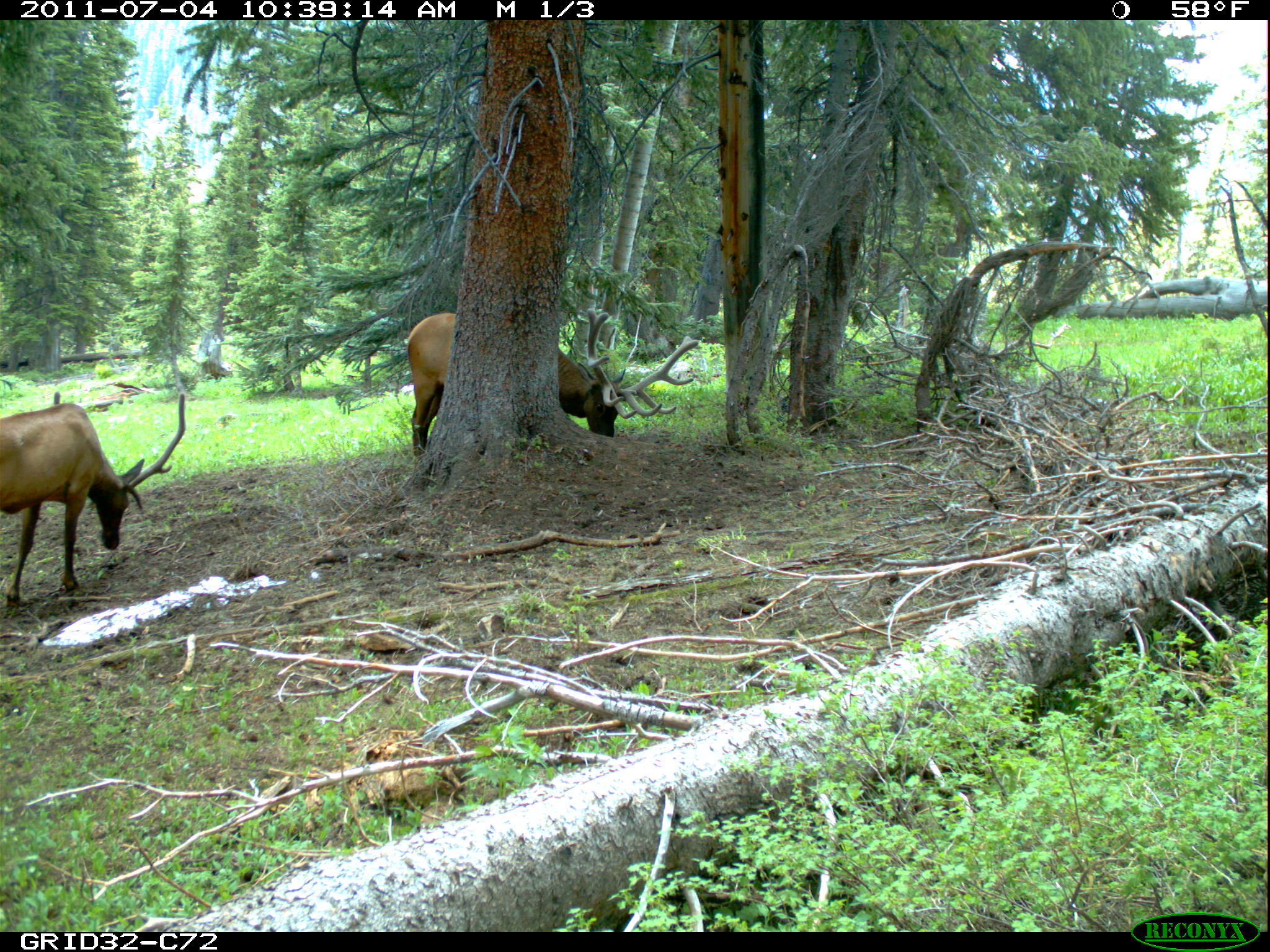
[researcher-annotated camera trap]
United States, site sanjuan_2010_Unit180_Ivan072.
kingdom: Animalia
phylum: Chordata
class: Mammalia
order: Artiodactyla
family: Cervidae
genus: Cervus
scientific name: Cervus elaphus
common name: red deer